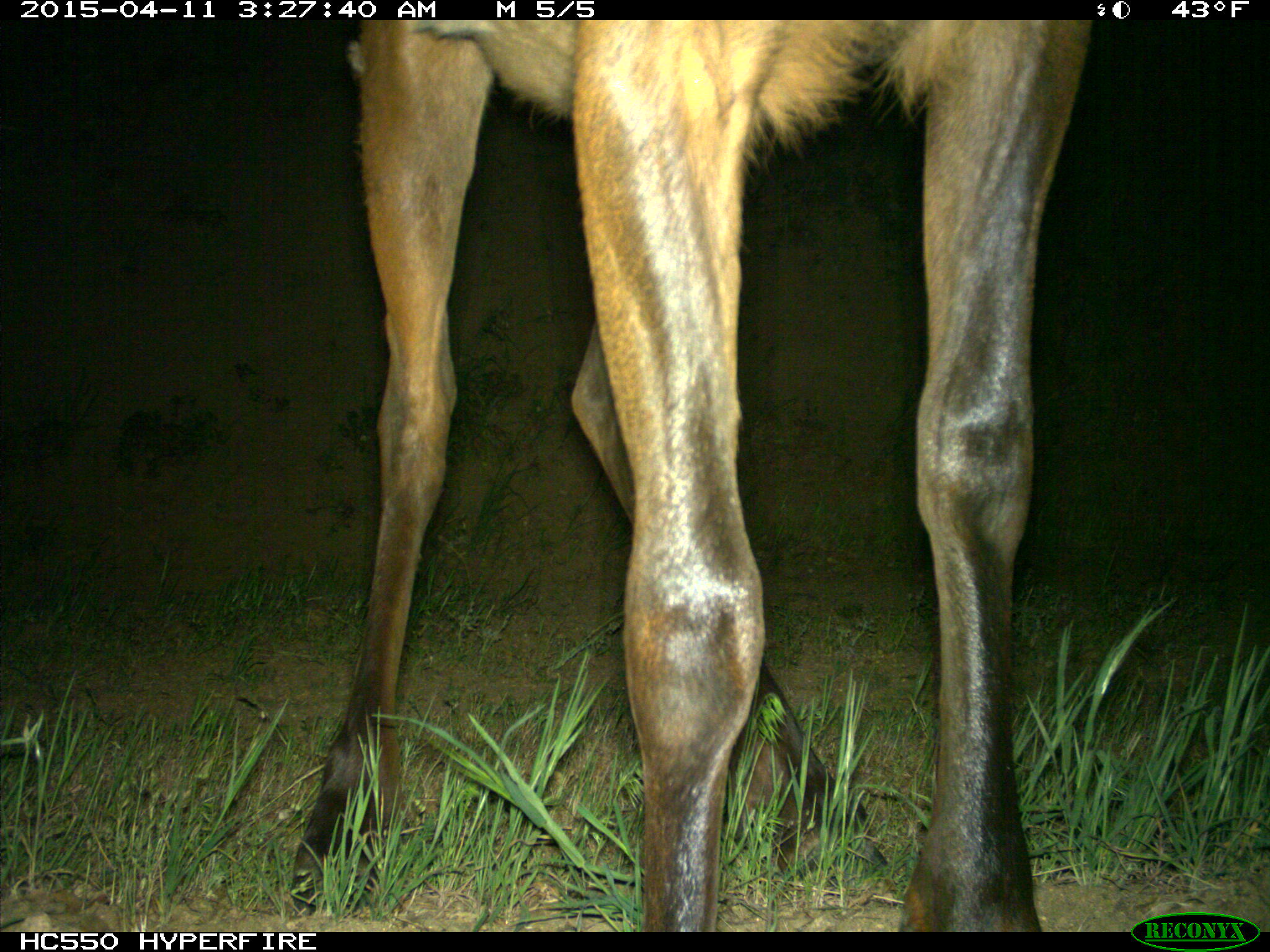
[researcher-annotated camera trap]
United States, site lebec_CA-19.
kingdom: Animalia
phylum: Chordata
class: Mammalia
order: Artiodactyla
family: Cervidae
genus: Cervus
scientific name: Cervus canadensis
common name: elk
Cervus canadensis (elk).